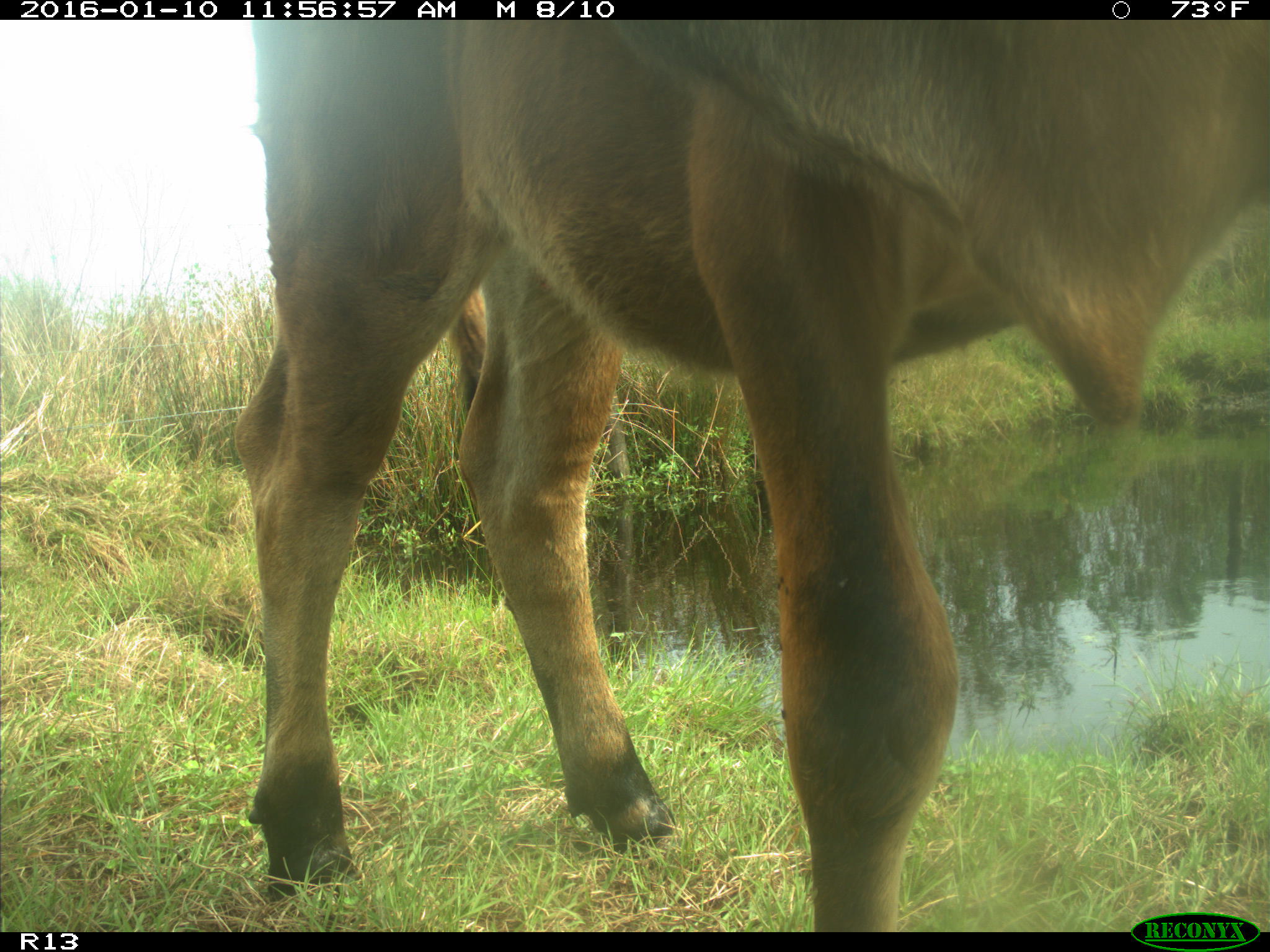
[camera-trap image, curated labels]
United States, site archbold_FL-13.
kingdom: Animalia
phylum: Chordata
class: Mammalia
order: Artiodactyla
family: Bovidae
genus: Bos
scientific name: Bos taurus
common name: domestic cow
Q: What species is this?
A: Bos taurus (domestic cow).